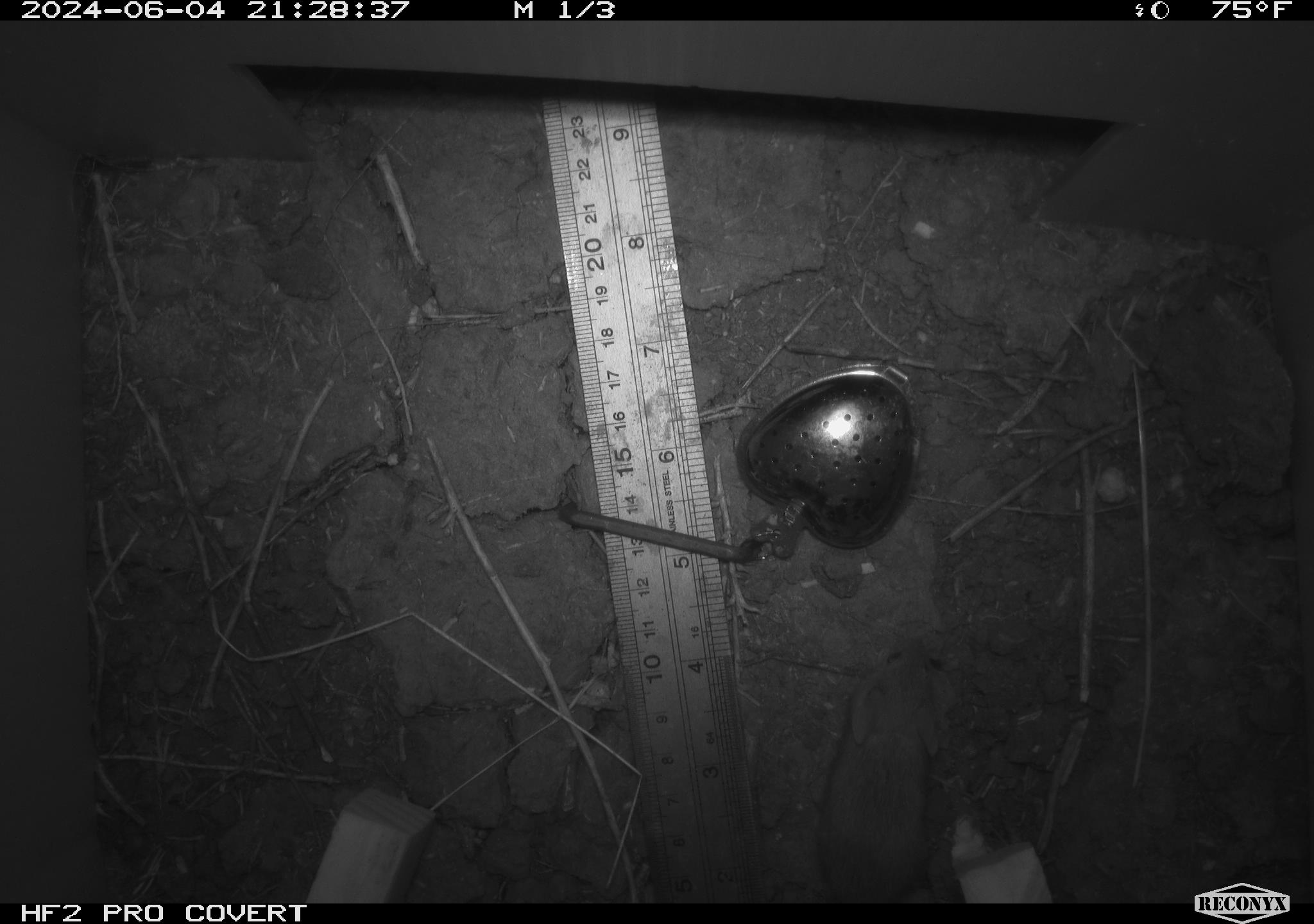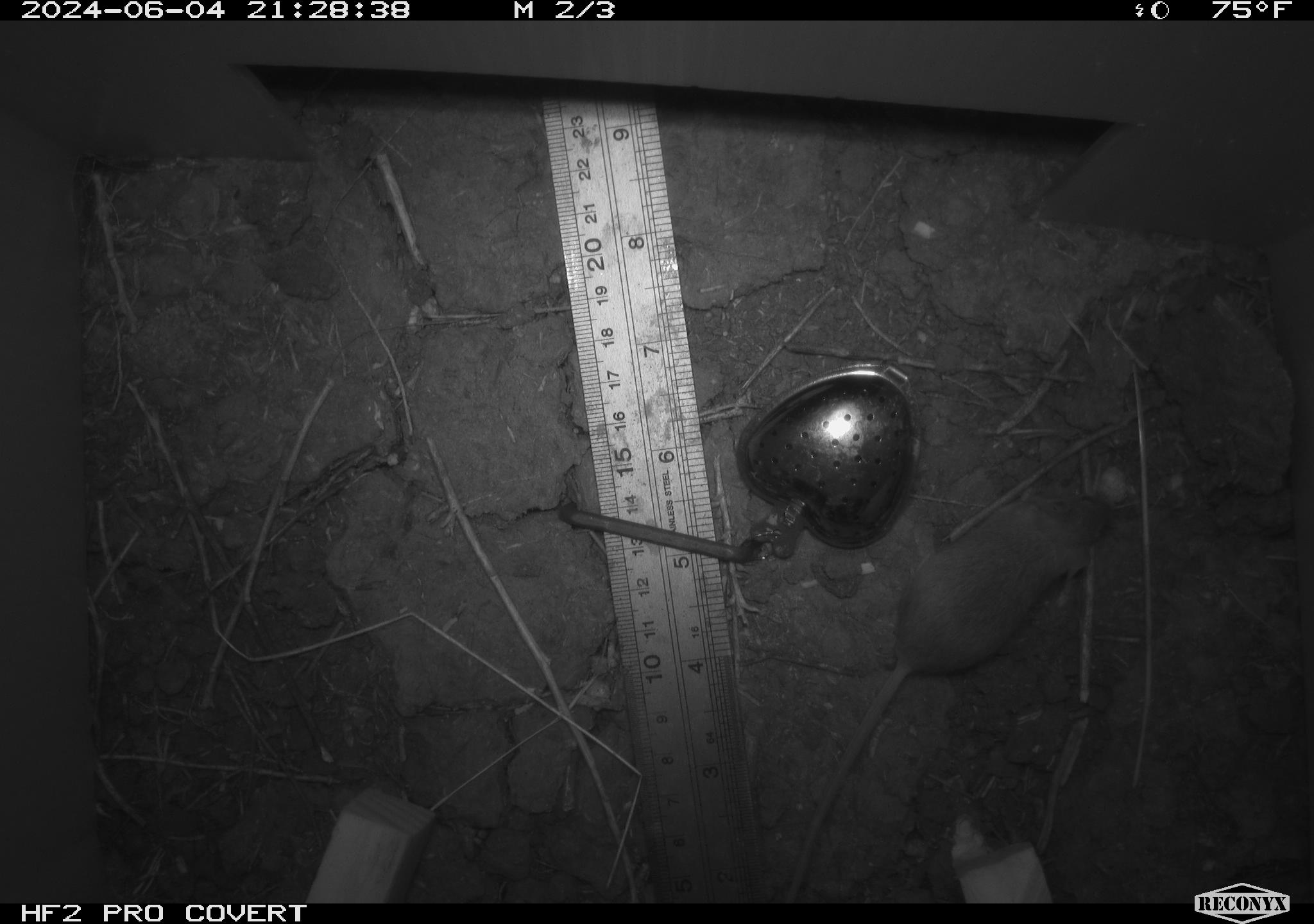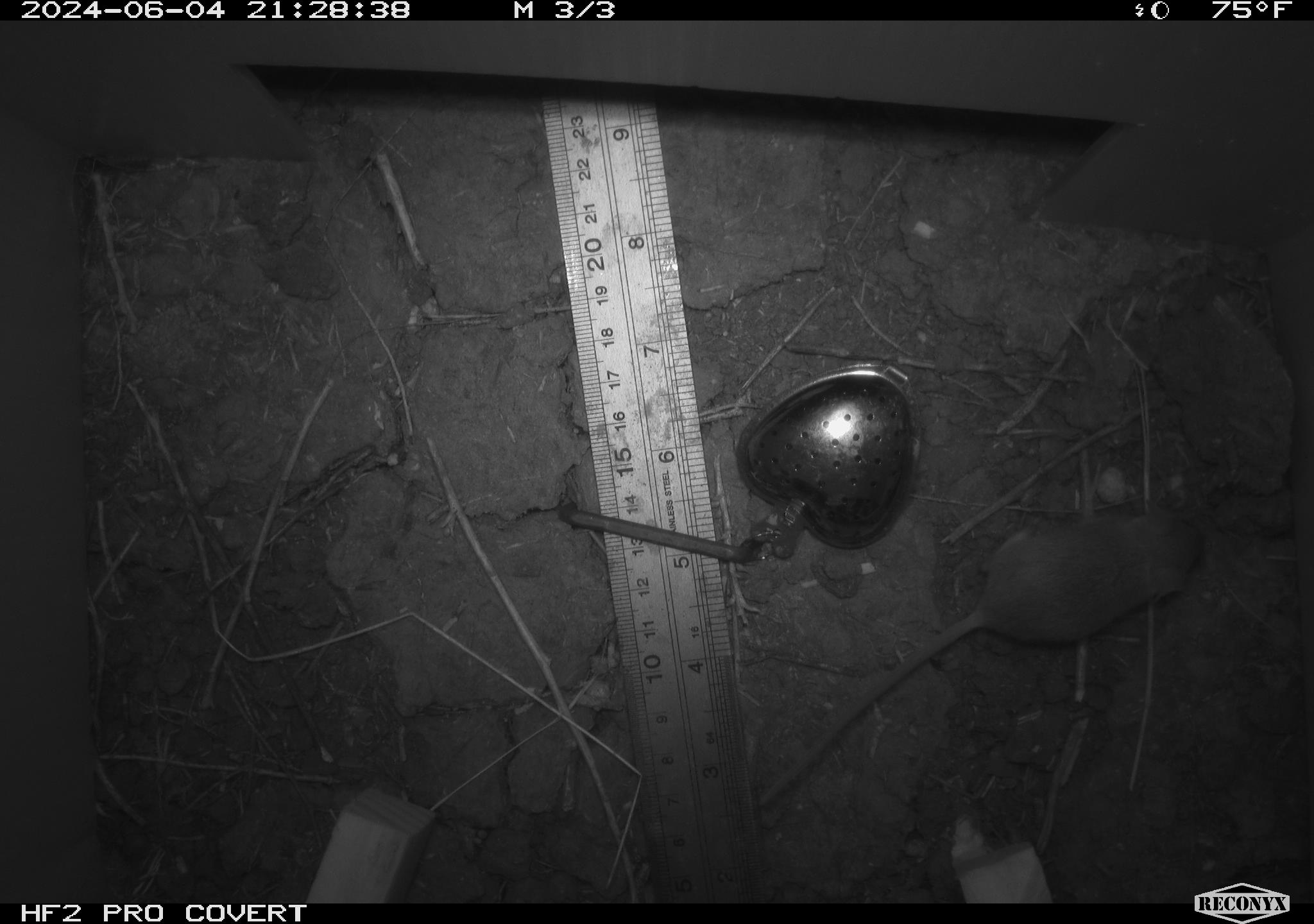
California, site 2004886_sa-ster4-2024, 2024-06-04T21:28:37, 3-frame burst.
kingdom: Animalia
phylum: Chordata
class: Mammalia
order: Rodentia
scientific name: Rodentia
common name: mouse species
Mouse species (Rodentia).